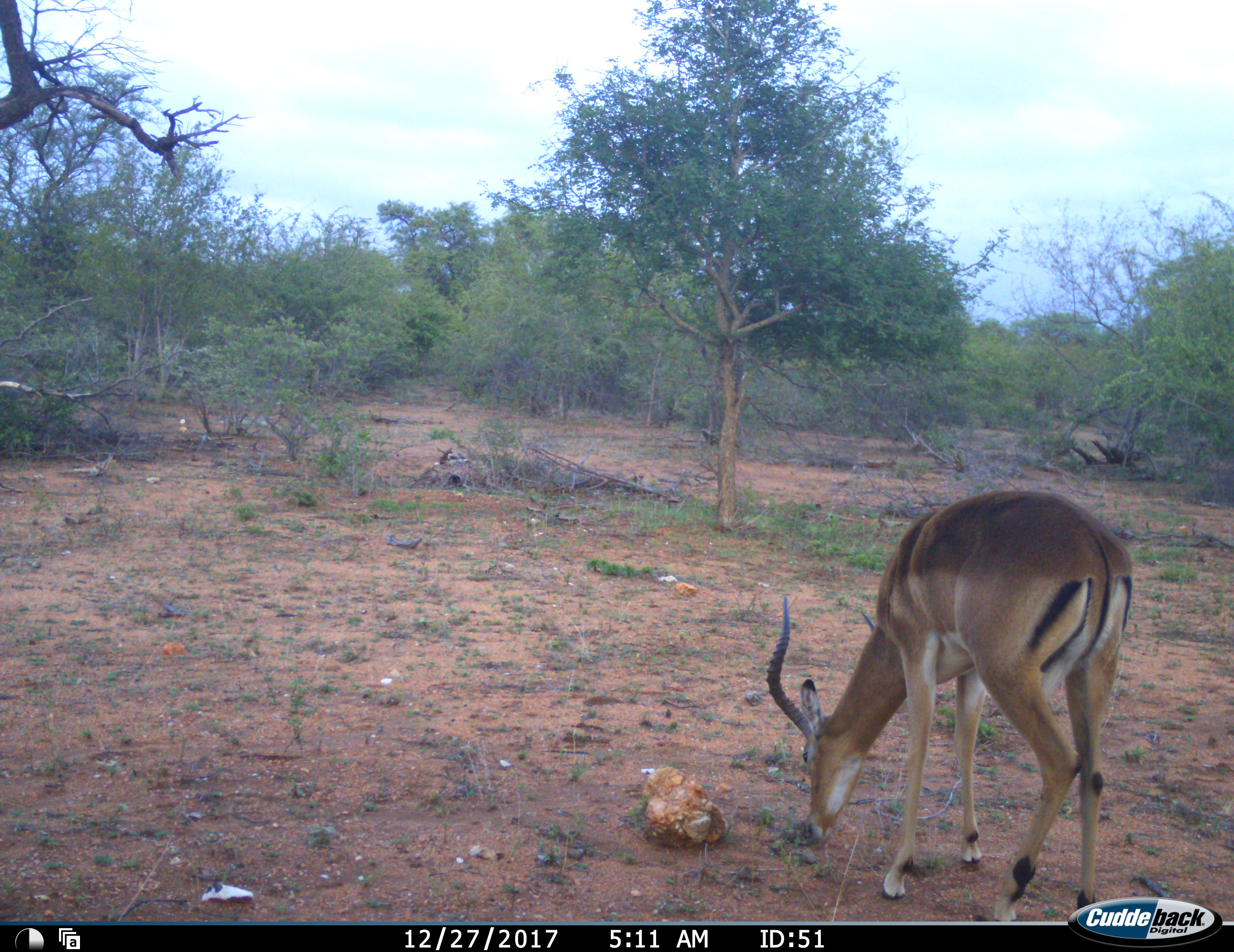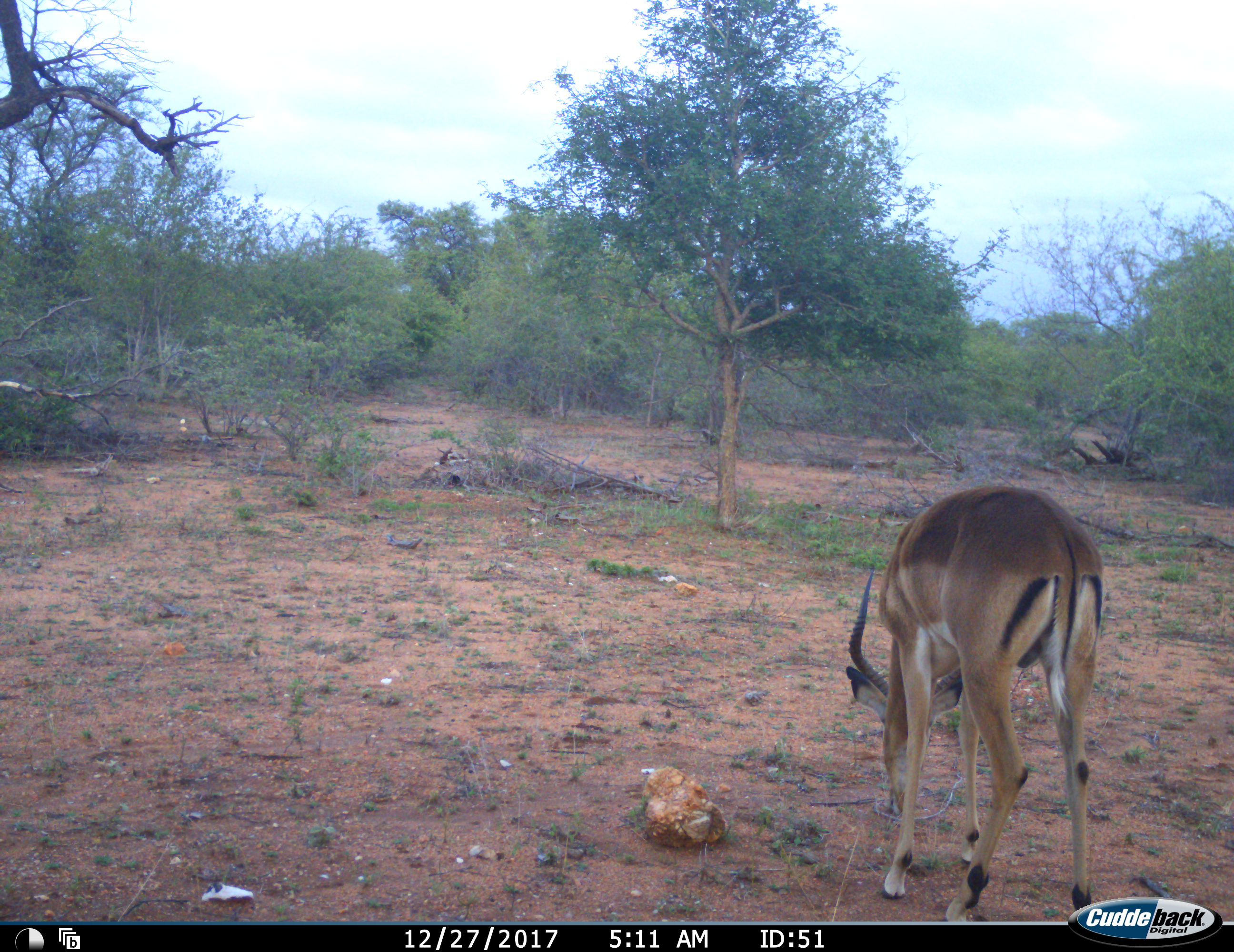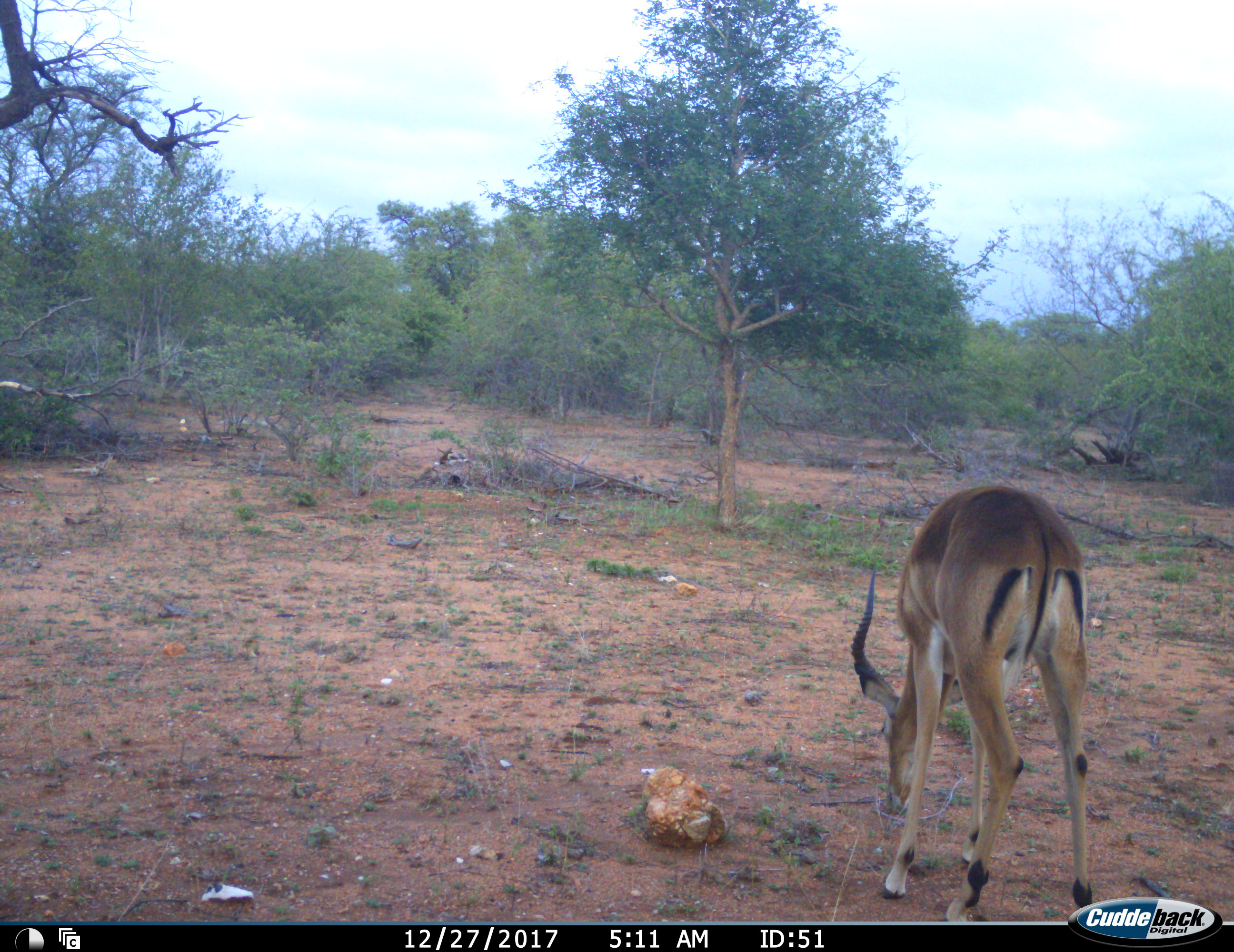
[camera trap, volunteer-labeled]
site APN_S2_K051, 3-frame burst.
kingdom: Animalia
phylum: Chordata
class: Mammalia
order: Artiodactyla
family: Bovidae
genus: Aepyceros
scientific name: Aepyceros melampus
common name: impala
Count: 1.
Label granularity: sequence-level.